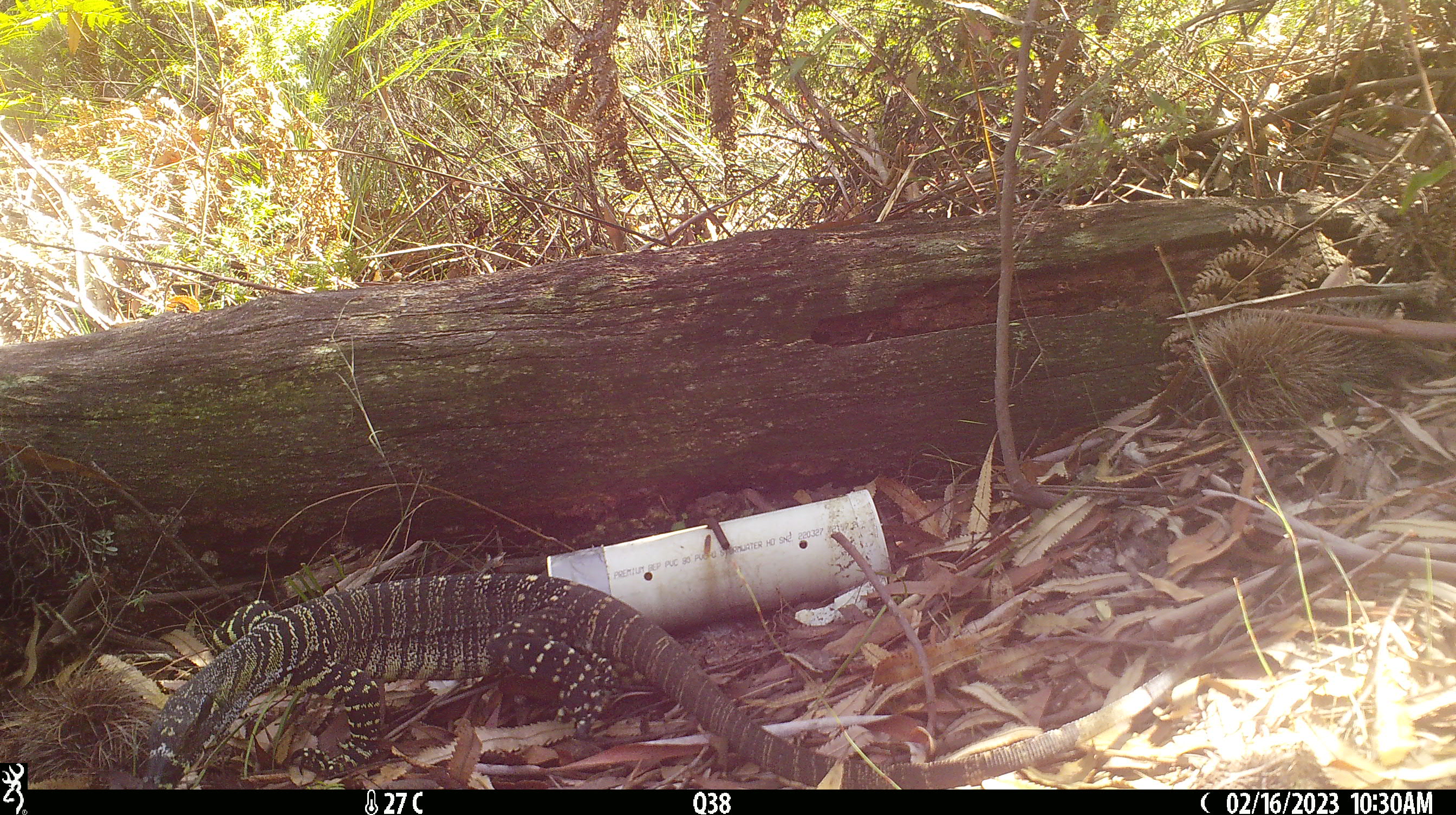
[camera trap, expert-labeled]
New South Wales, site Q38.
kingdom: Animalia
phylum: Chordata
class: Reptilia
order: Squamata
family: Varanidae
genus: Varanus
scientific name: Varanus varius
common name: lace monitor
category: goanna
Goanna (lace monitor) (Varanus varius).